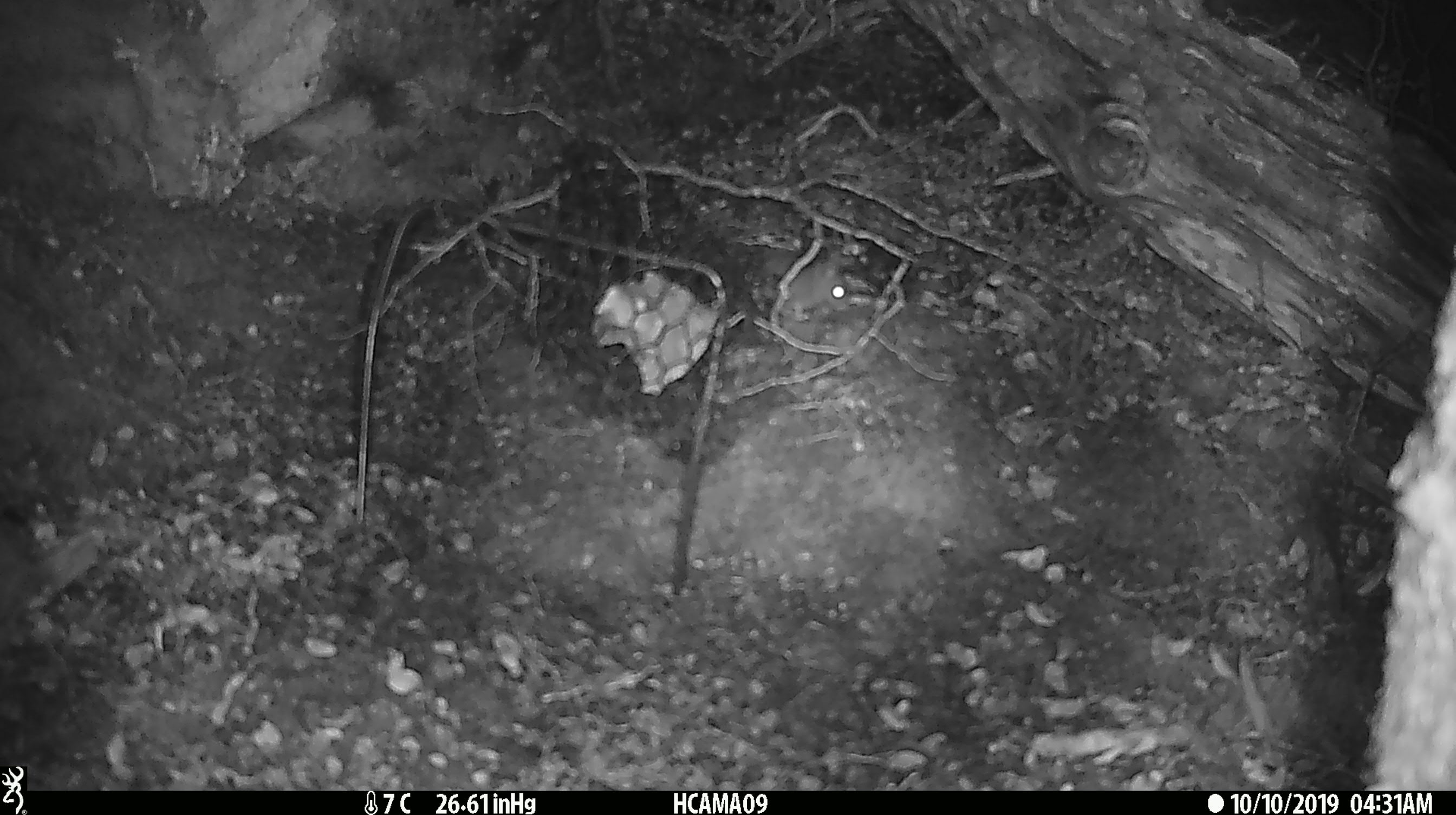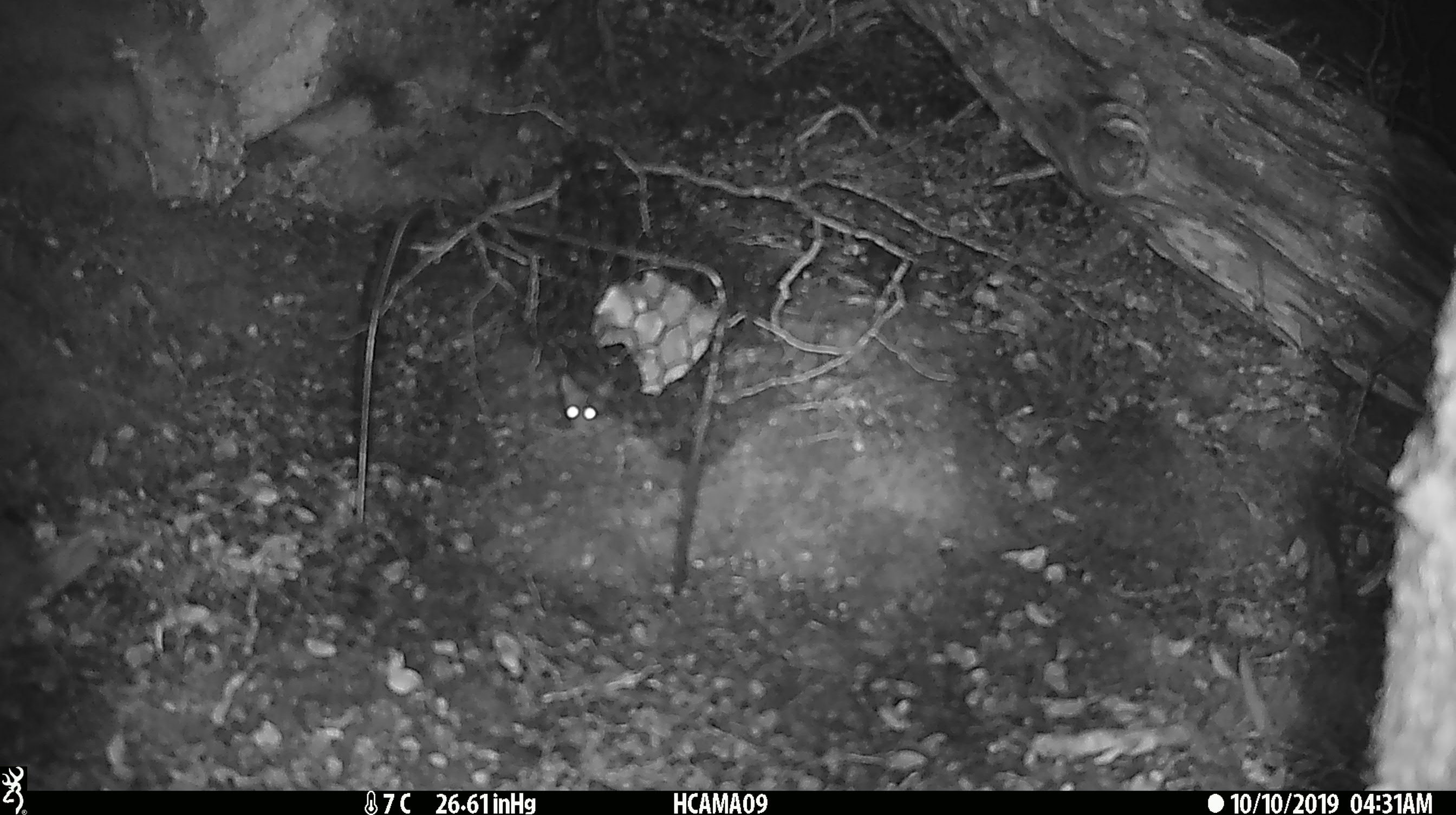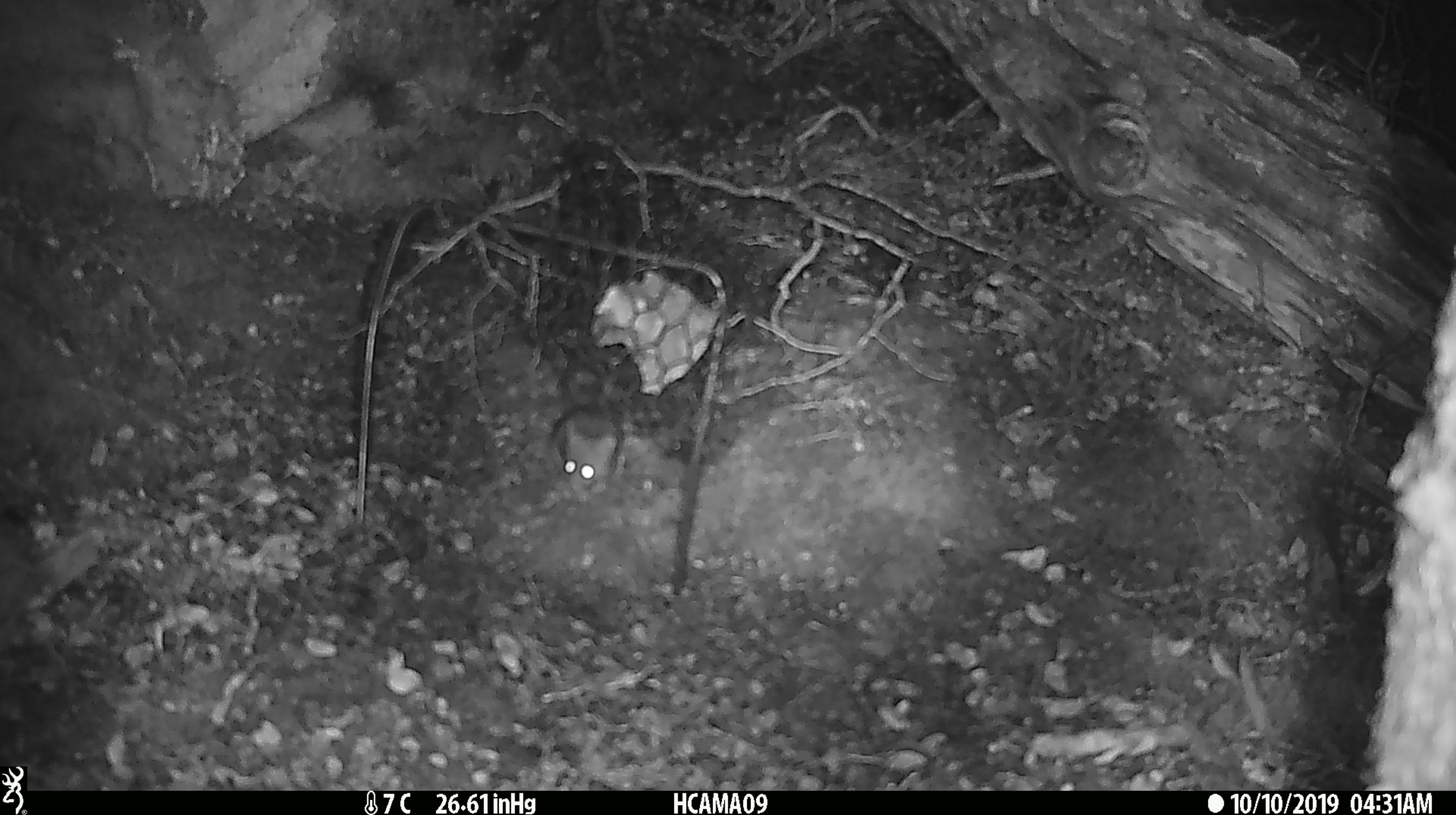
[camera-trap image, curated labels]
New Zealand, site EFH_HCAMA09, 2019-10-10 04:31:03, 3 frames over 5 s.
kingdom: Animalia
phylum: Chordata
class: Mammalia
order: Rodentia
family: Muridae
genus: Mus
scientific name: Mus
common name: mouse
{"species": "mouse (Mus)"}